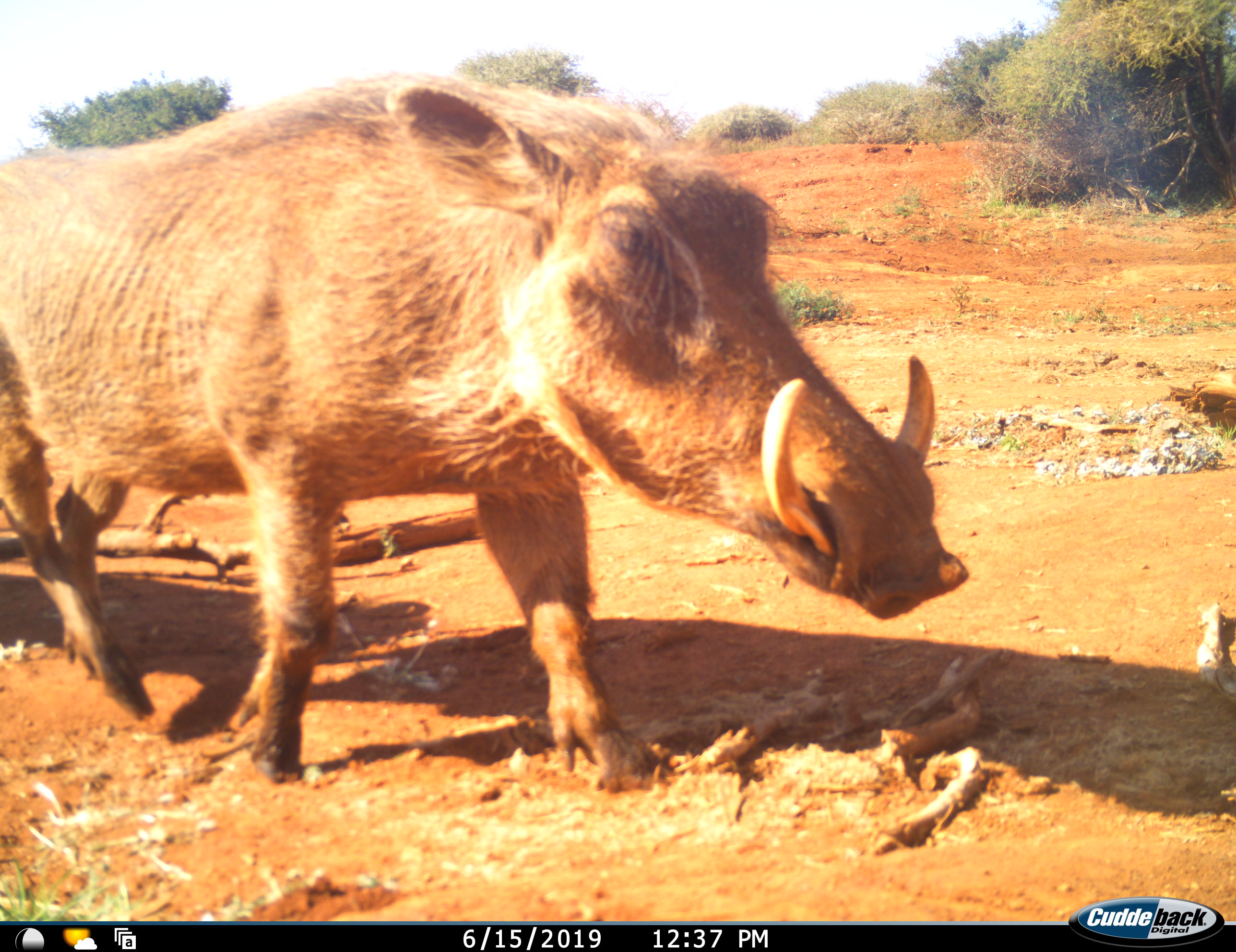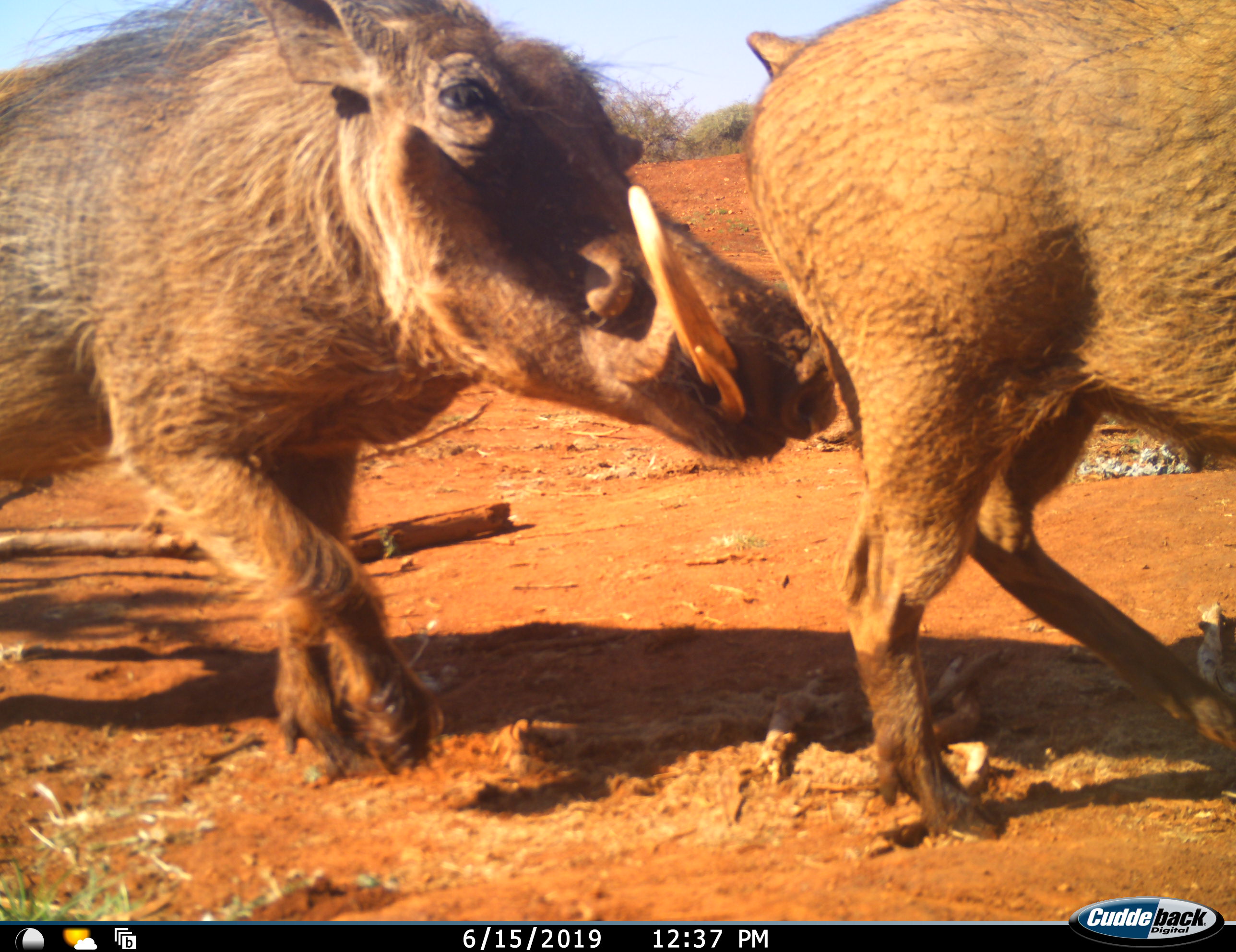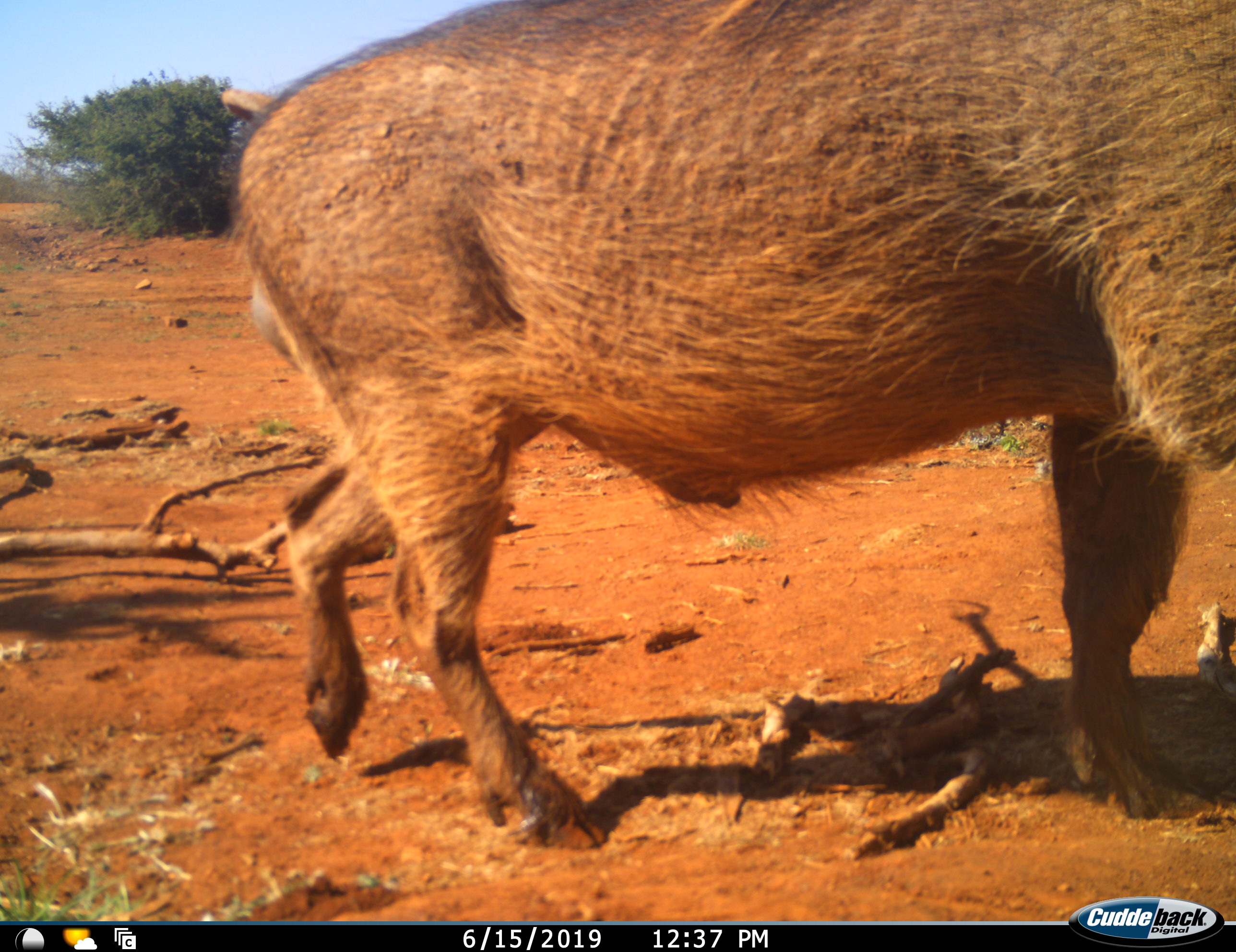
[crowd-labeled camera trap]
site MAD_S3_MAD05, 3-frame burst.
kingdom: Animalia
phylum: Chordata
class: Mammalia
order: Artiodactyla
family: Suidae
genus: Phacochoerus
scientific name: Phacochoerus africanus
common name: warthog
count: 2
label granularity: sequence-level